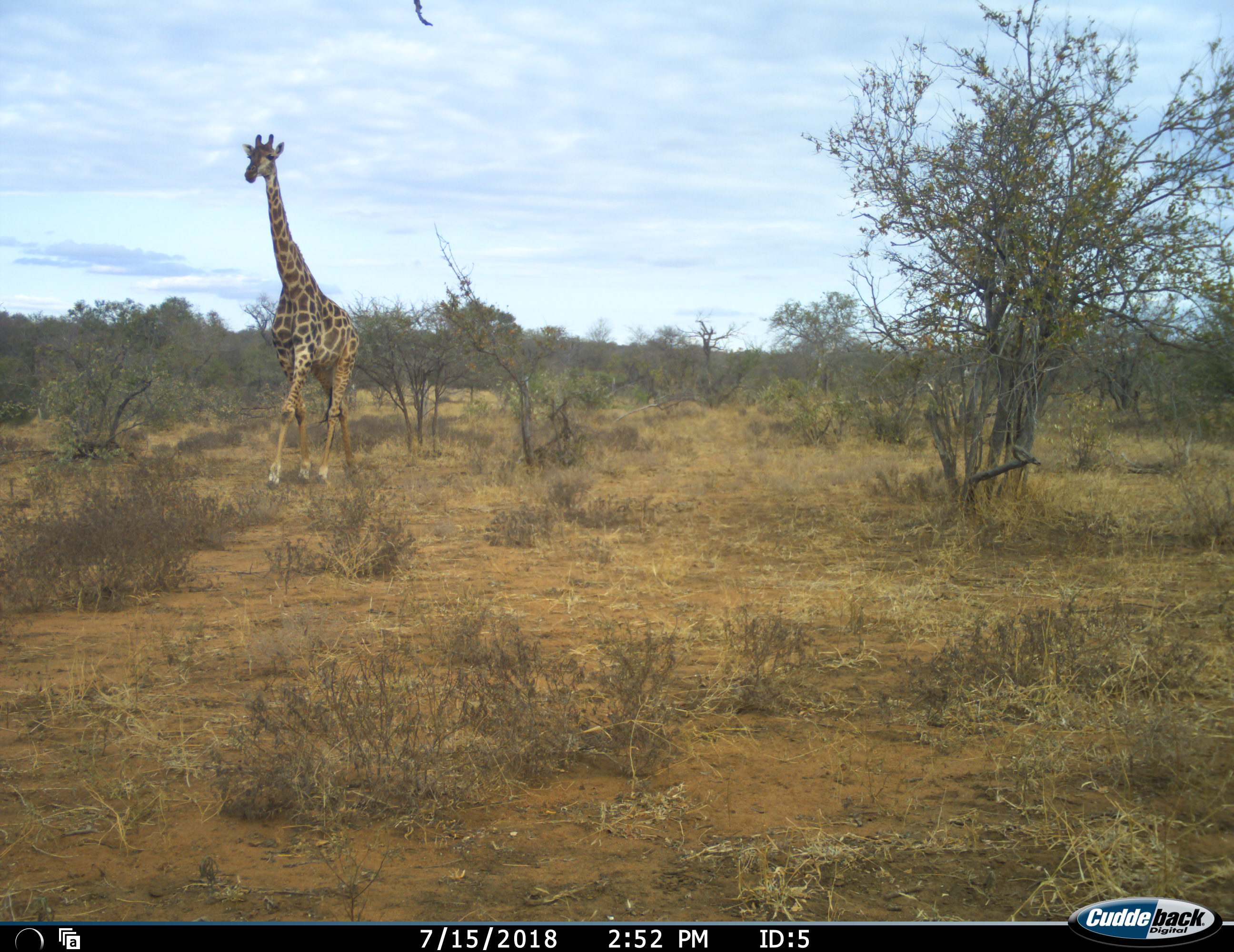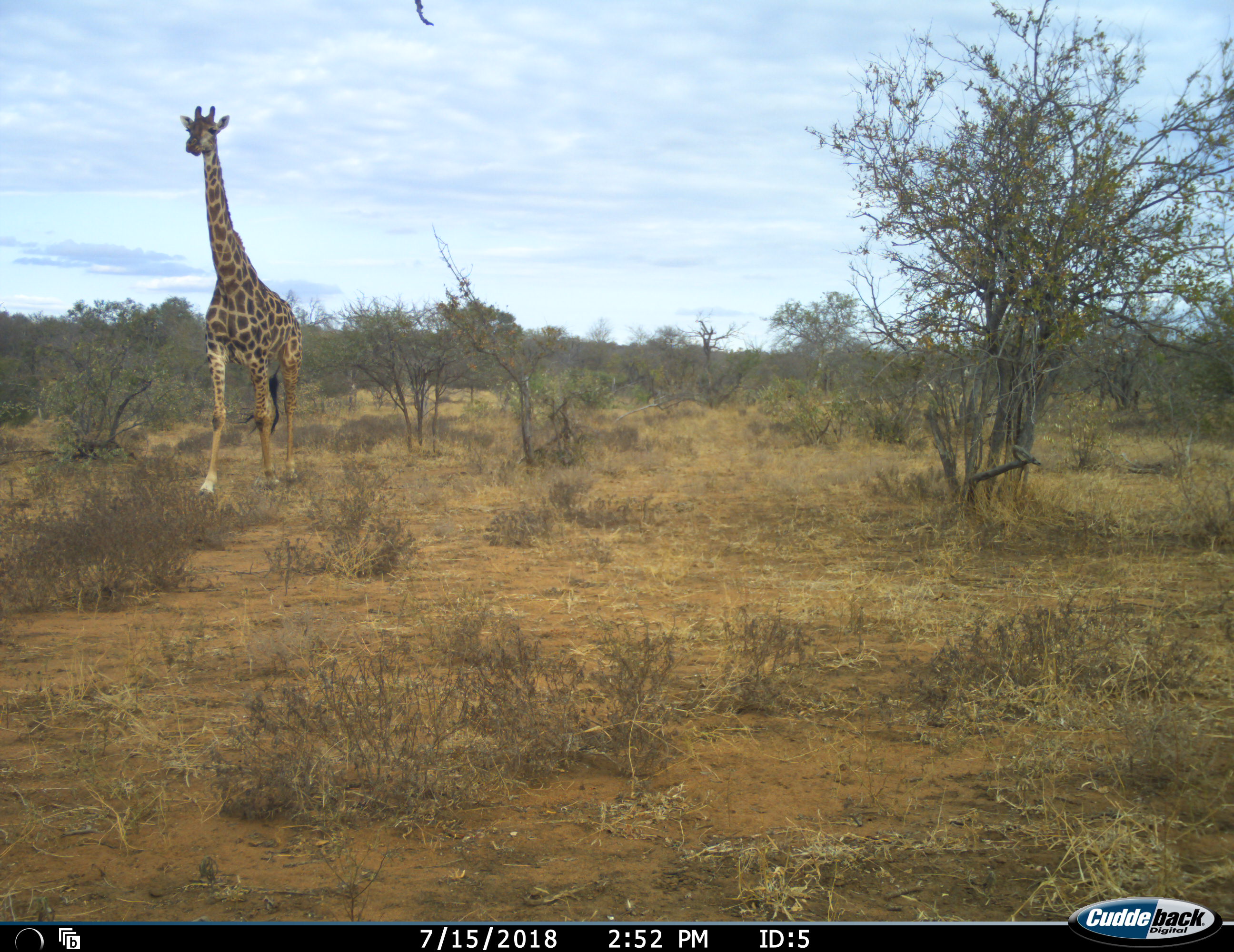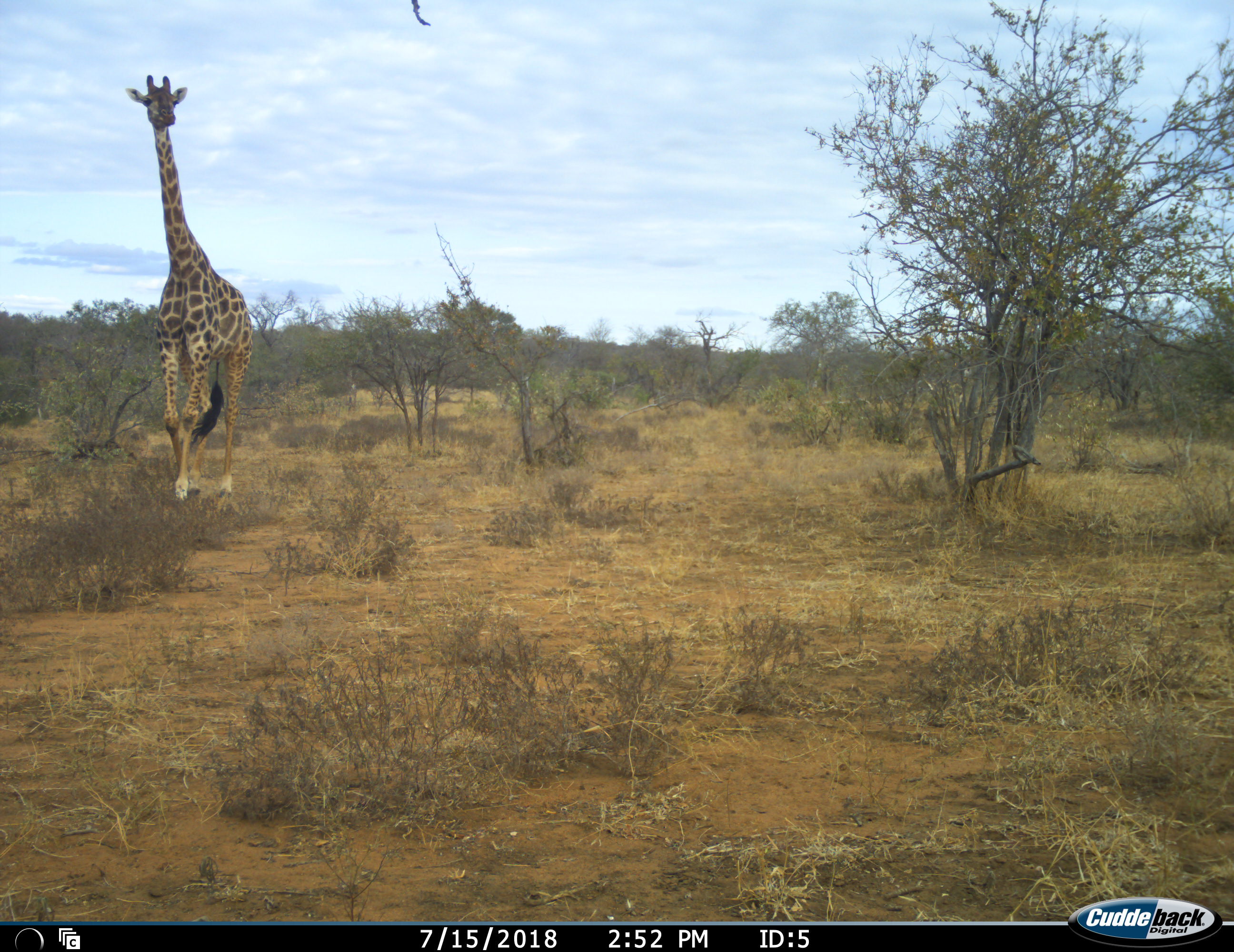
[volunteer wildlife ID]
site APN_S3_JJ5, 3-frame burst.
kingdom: Animalia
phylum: Chordata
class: Mammalia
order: Artiodactyla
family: Giraffidae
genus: Giraffa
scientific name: Giraffa camelopardalis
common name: giraffe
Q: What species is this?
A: Giraffe (Giraffa camelopardalis).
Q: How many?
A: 1.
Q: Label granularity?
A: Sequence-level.